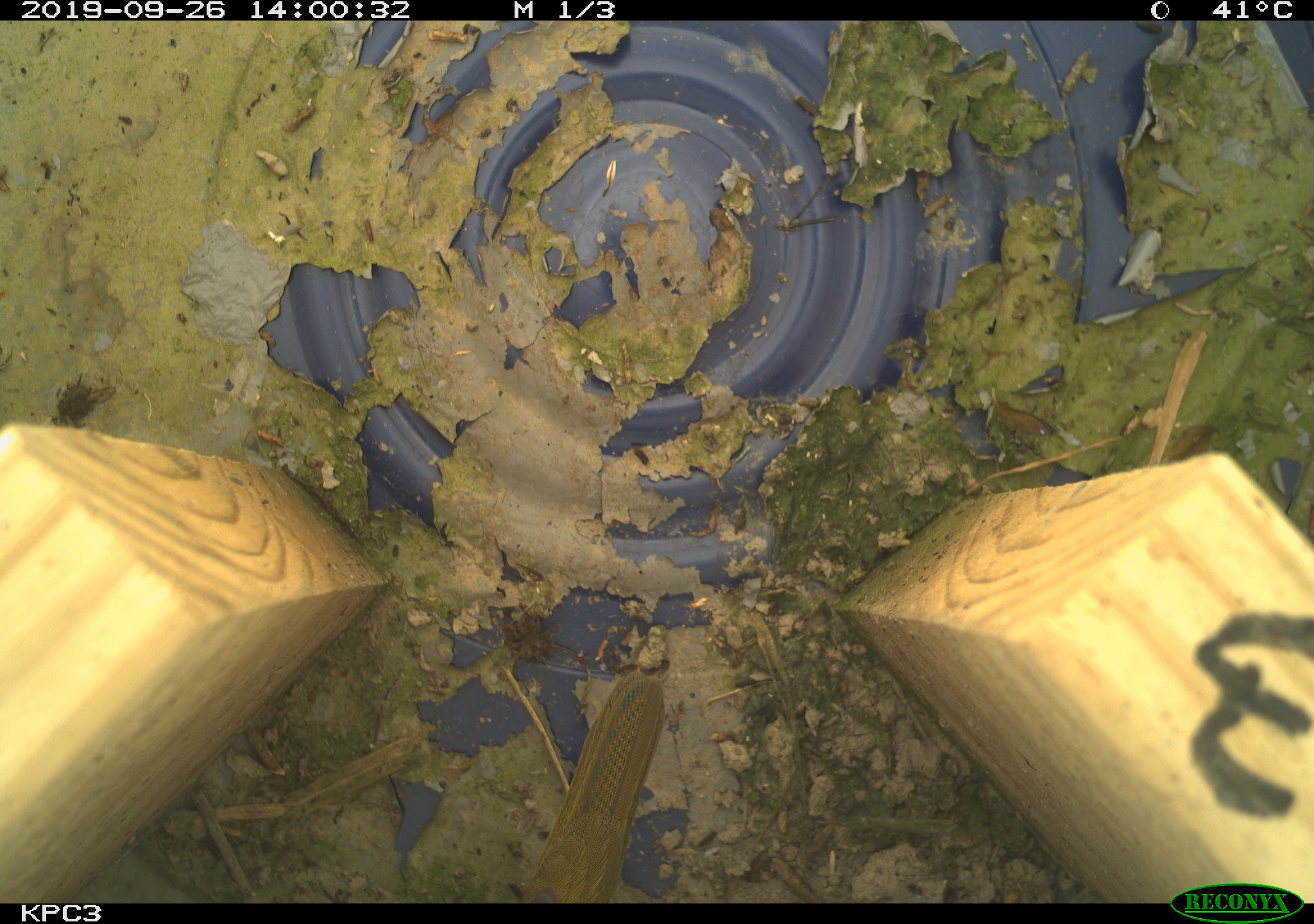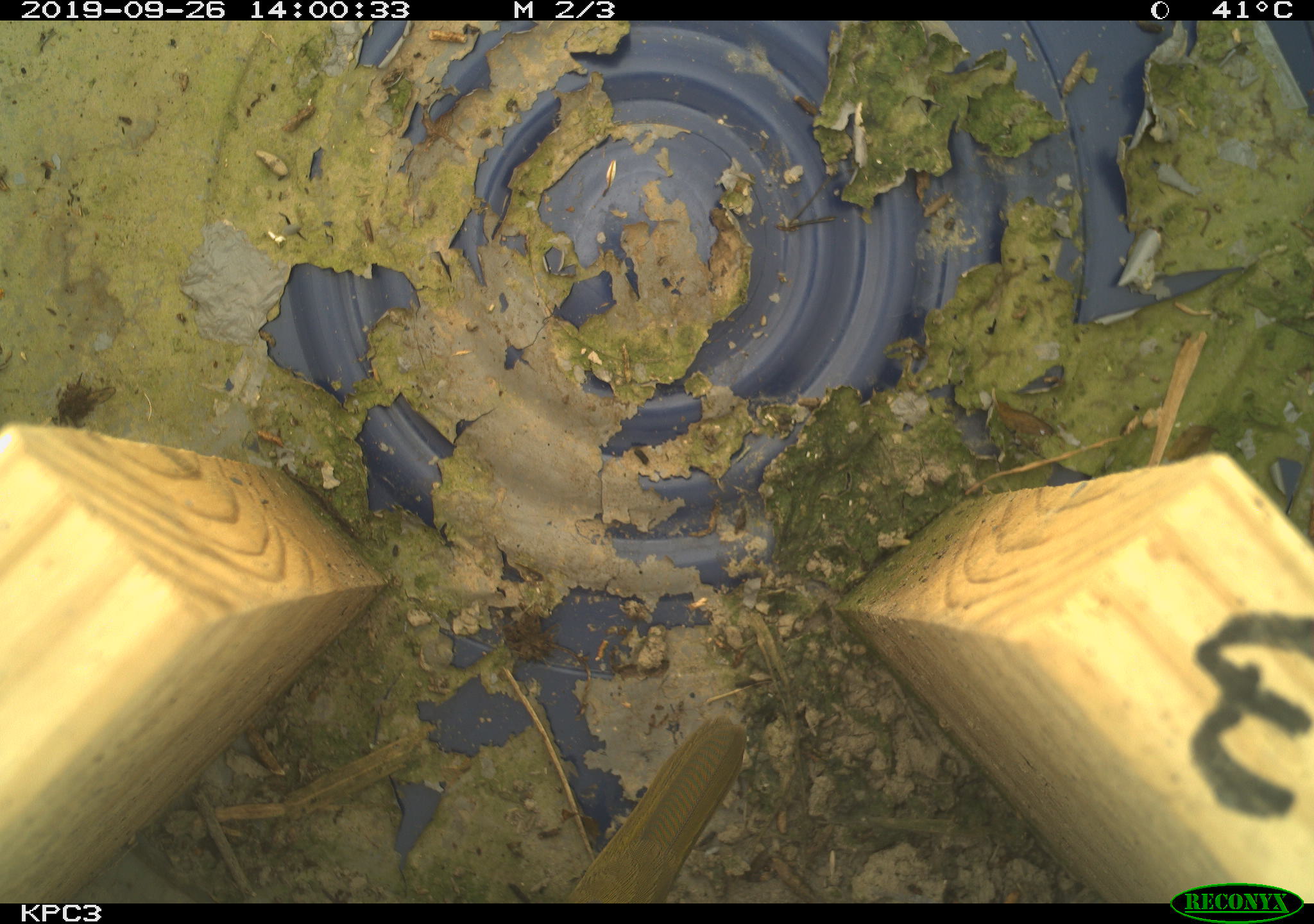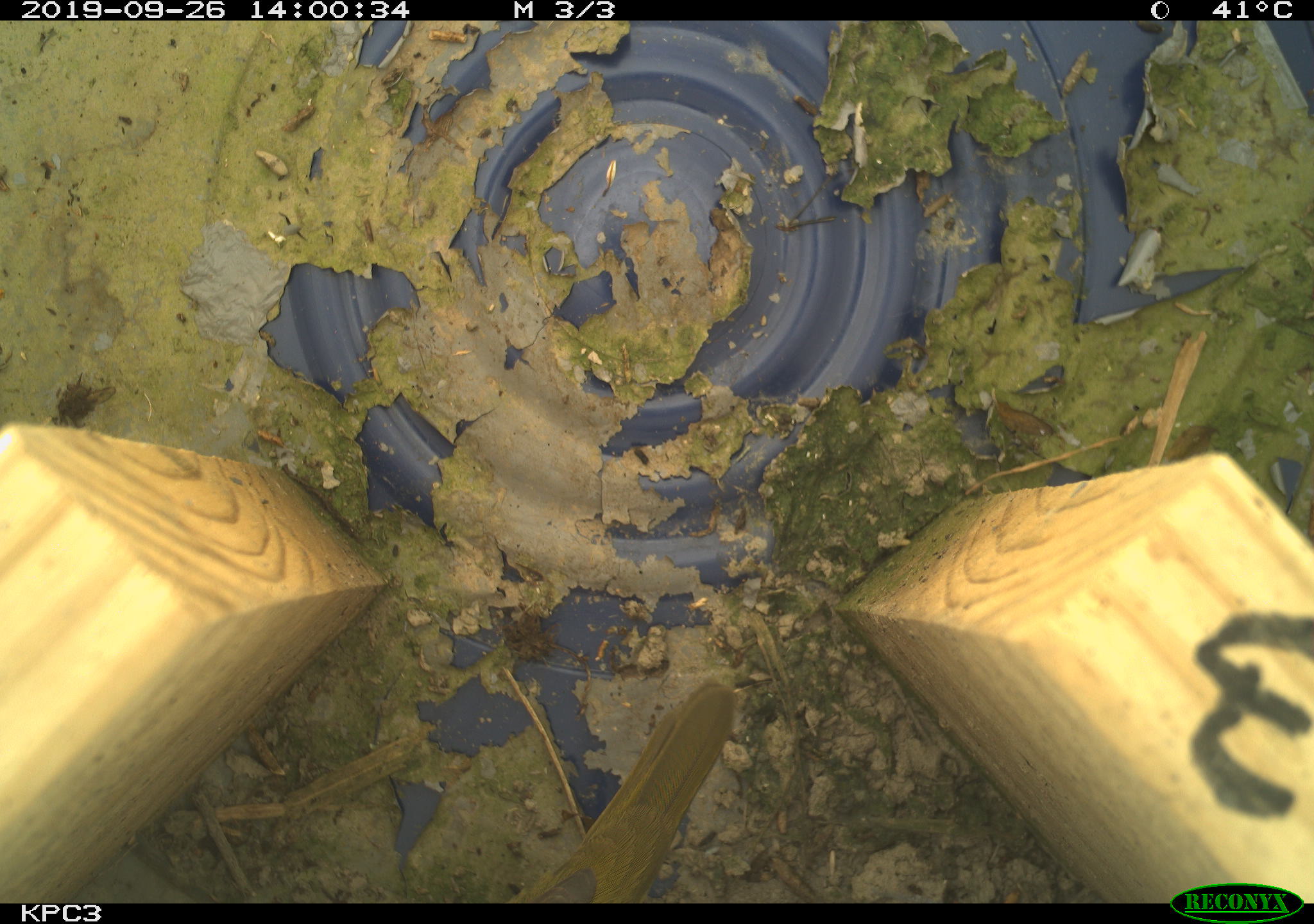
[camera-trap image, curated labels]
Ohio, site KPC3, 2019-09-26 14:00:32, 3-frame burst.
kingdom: Animalia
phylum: Chordata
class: Aves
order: Passeriformes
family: Parulidae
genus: Geothlypis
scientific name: Geothlypis trichas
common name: common yellowthroat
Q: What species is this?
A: Common yellowthroat (Geothlypis trichas).